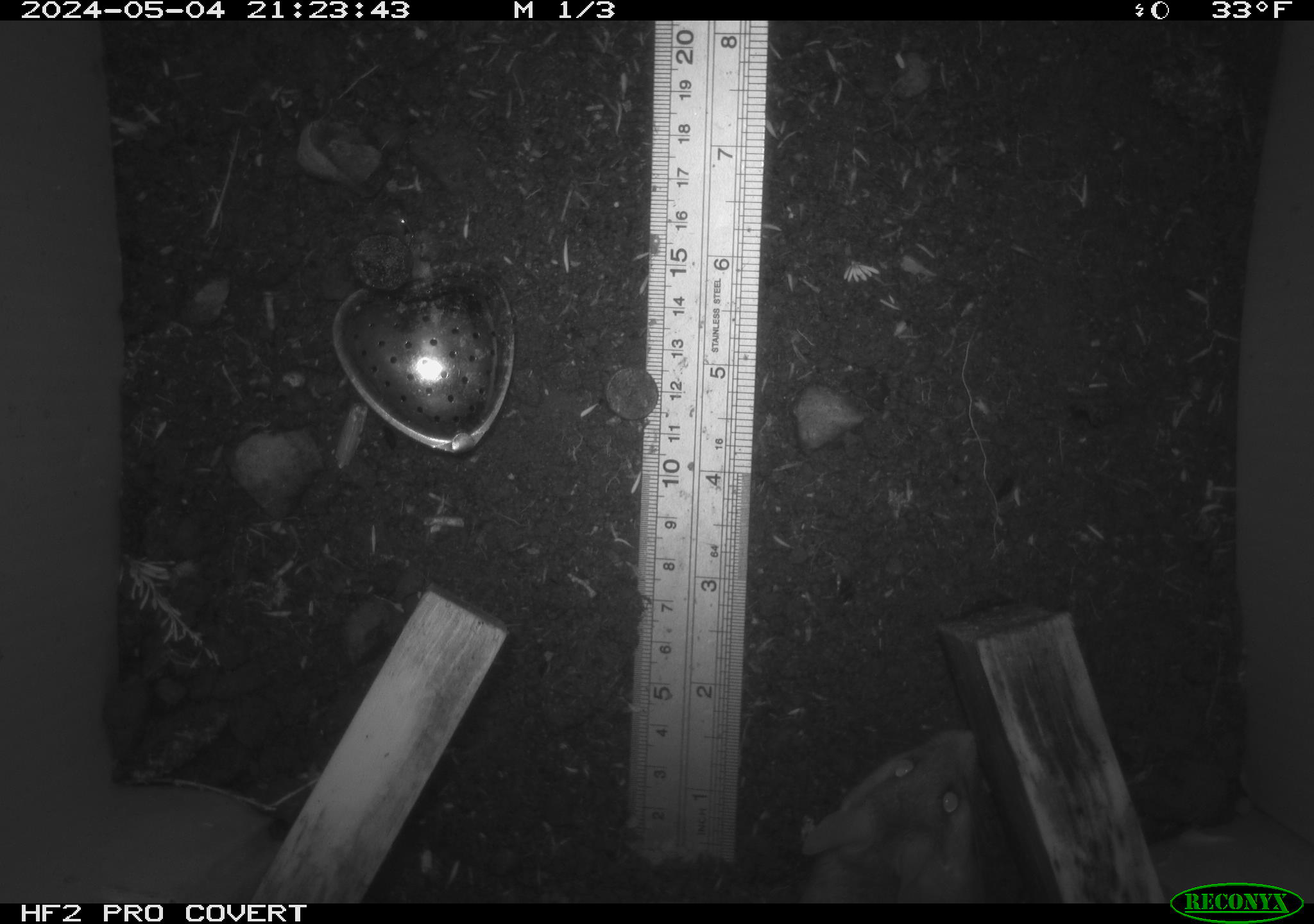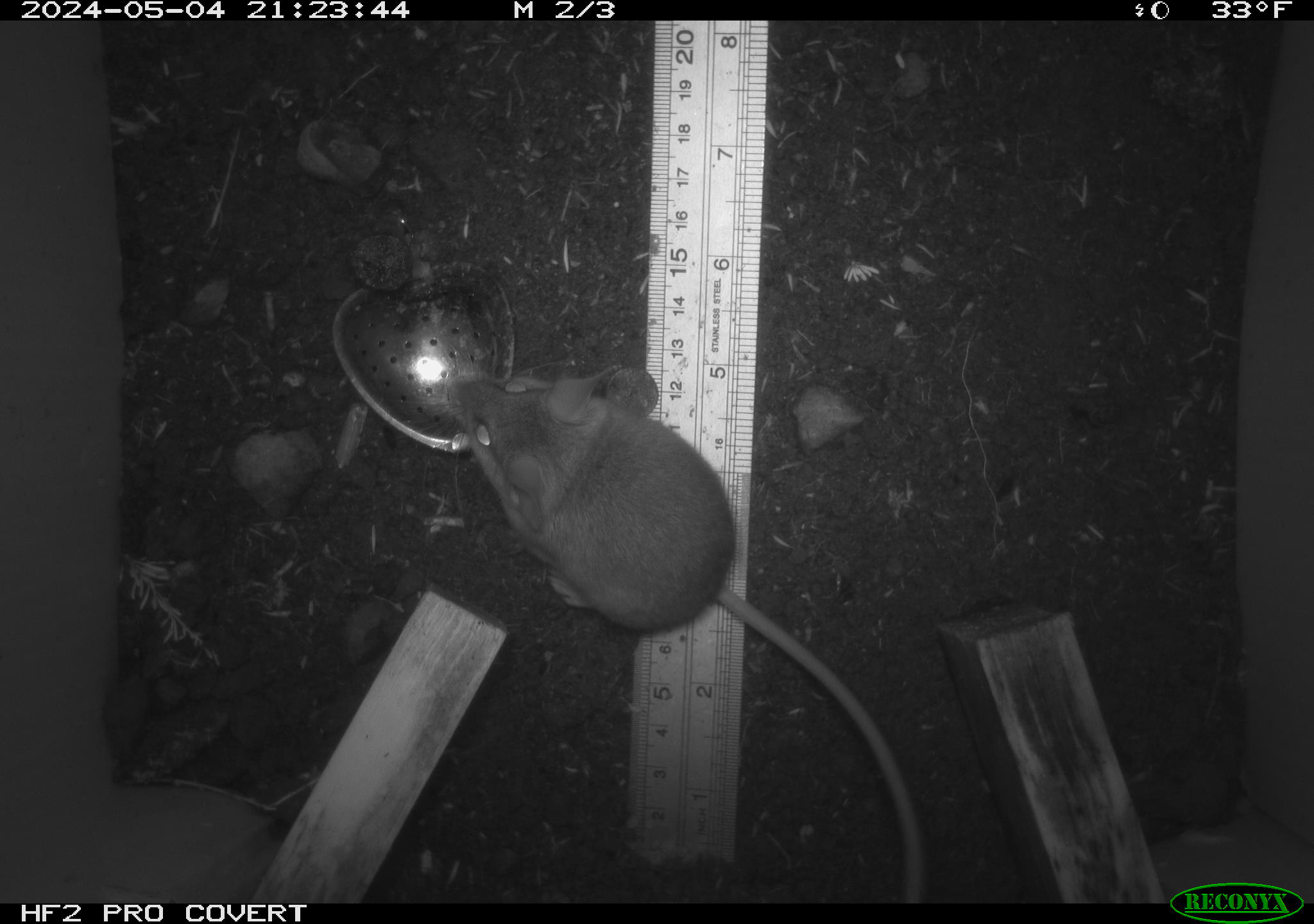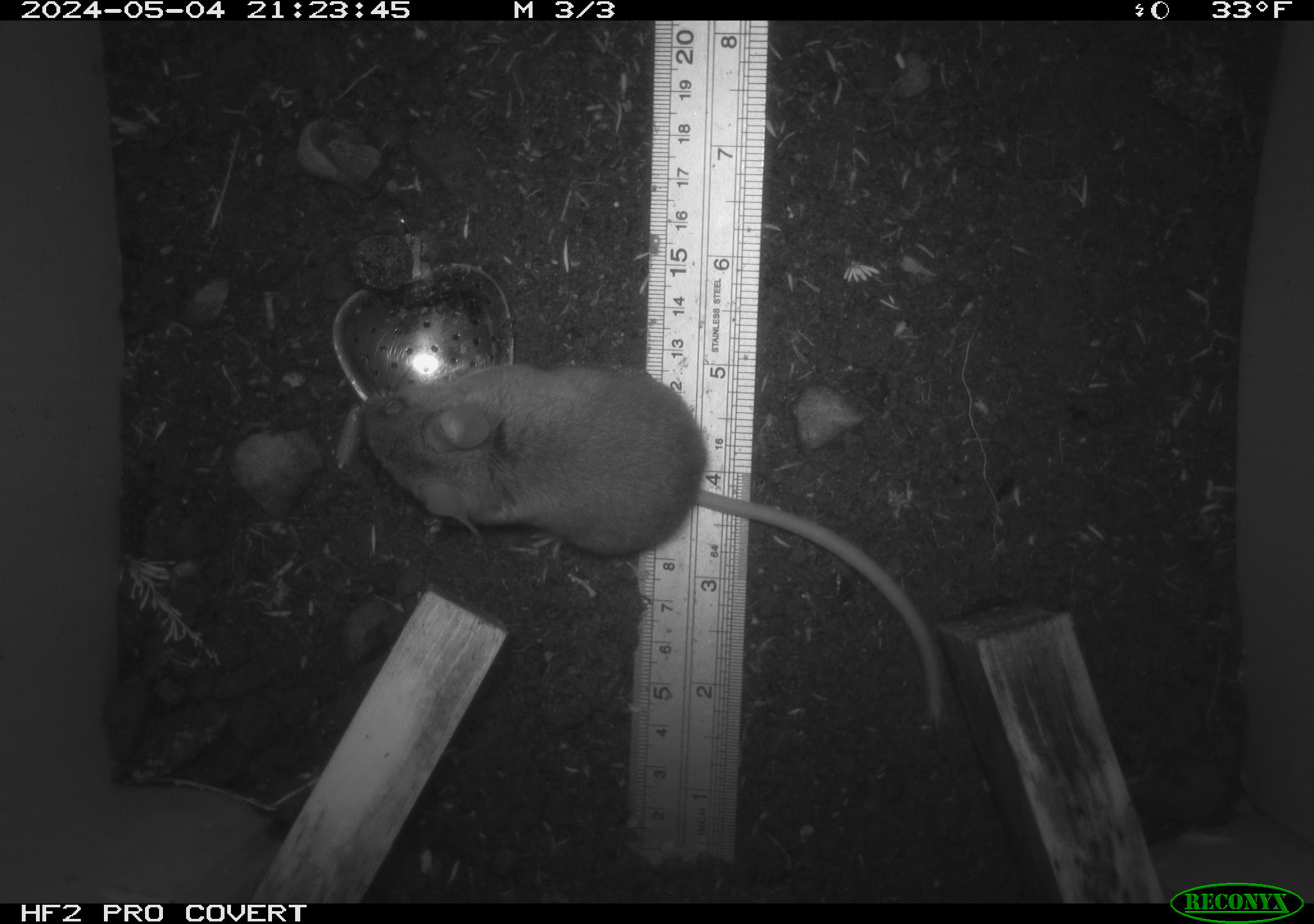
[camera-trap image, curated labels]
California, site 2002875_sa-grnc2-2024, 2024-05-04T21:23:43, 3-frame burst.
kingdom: Animalia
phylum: Chordata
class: Mammalia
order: Rodentia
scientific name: Rodentia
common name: rodent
Rodent (Rodentia).